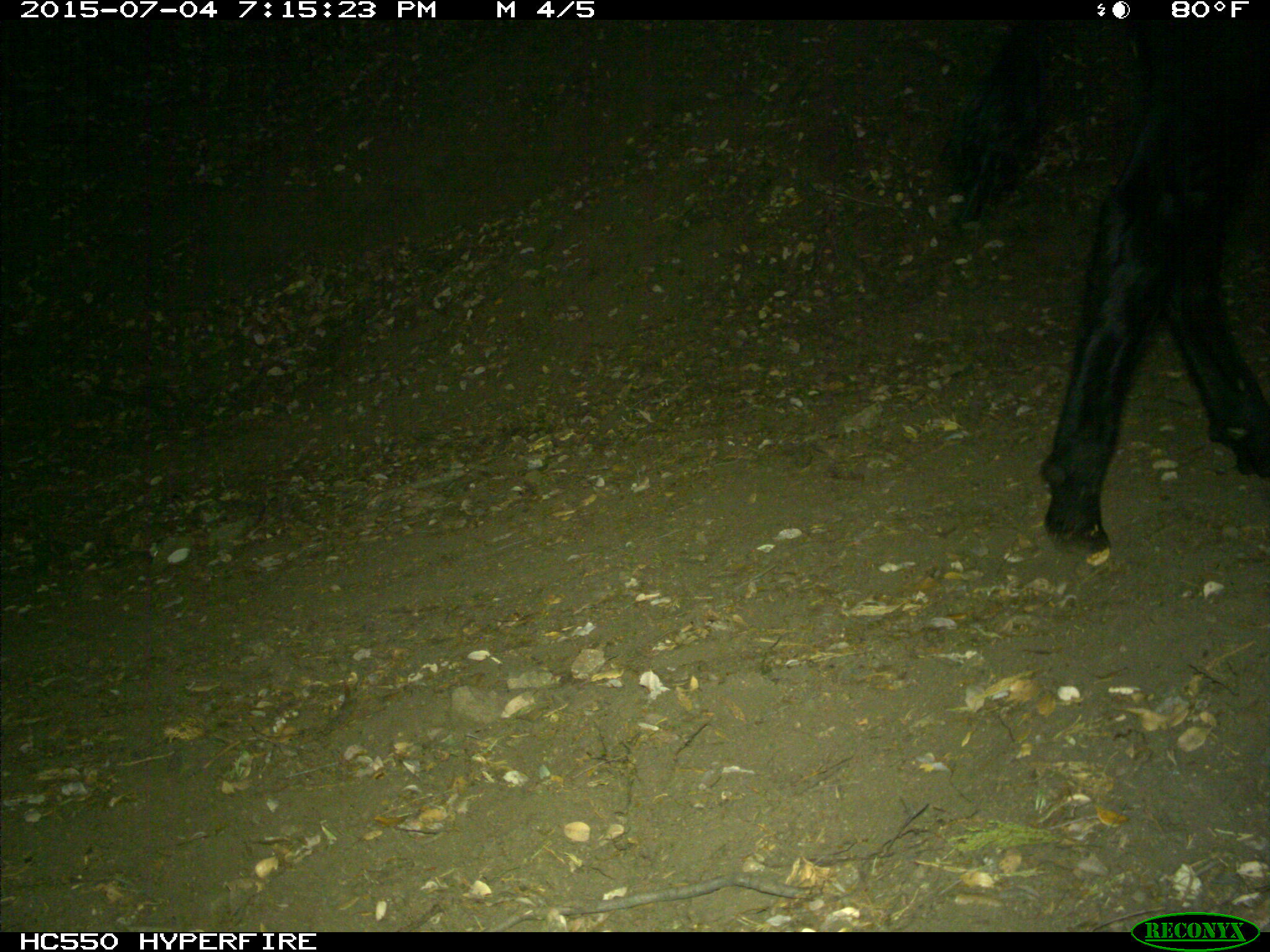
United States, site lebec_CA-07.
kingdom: Animalia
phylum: Chordata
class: Mammalia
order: Artiodactyla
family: Bovidae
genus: Bos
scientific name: Bos taurus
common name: domestic cow